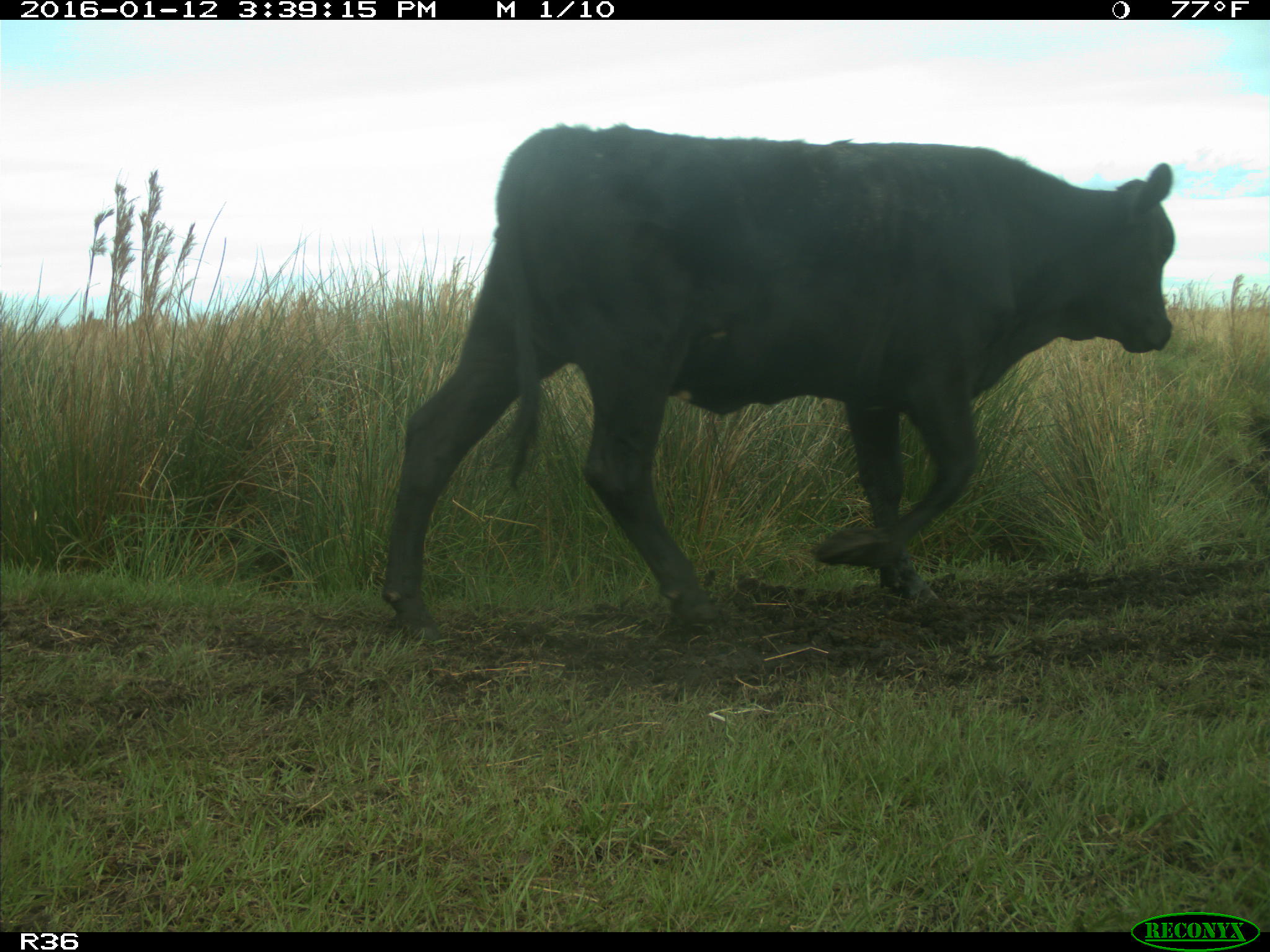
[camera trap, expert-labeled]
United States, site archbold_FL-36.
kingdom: Animalia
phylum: Chordata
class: Mammalia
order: Artiodactyla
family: Bovidae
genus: Bos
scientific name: Bos taurus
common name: domestic cow